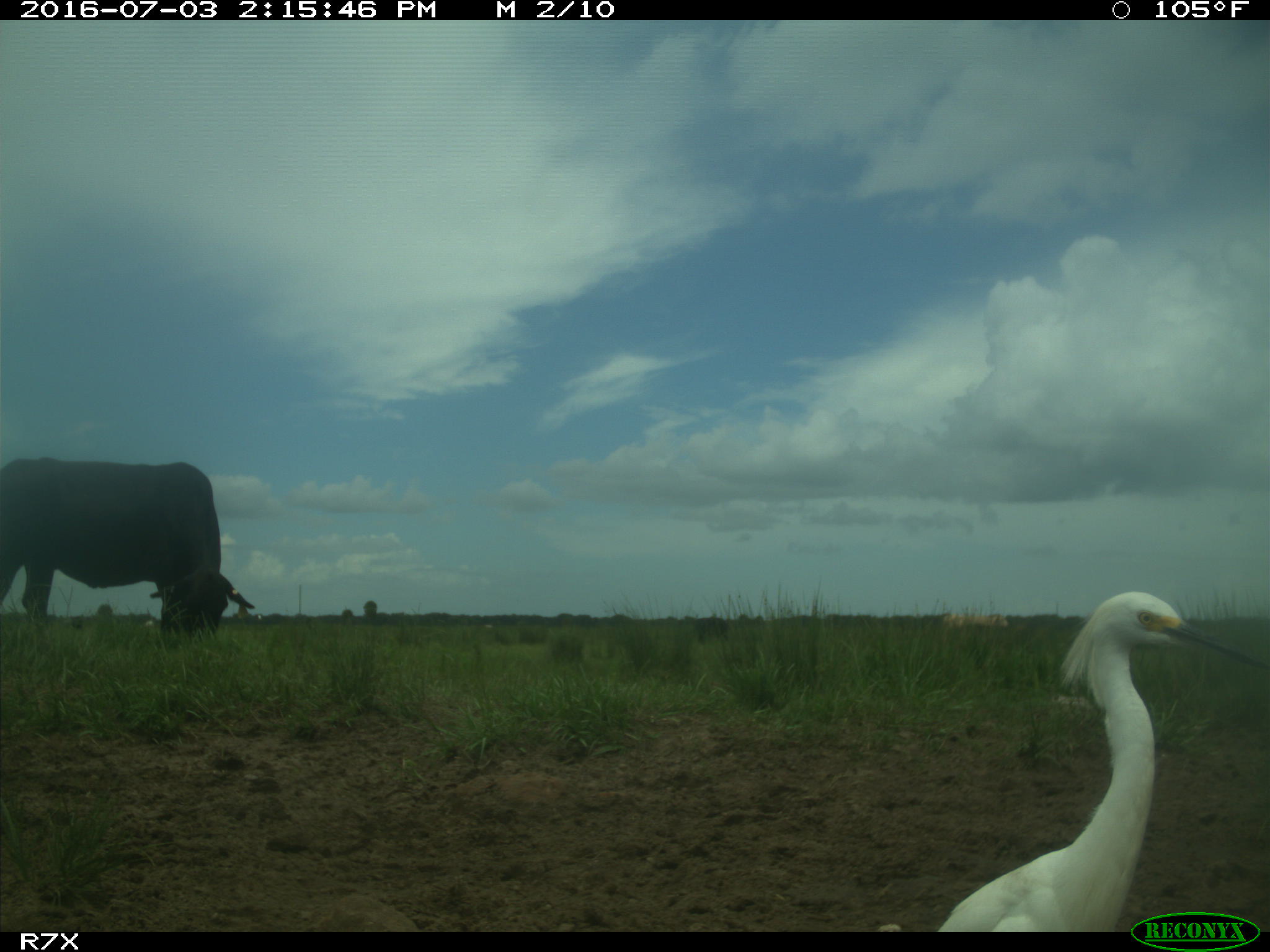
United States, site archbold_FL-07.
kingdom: Animalia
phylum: Chordata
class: Mammalia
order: Artiodactyla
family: Bovidae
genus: Bos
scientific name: Bos taurus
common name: domestic cow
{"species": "Bos taurus (domestic cow)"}